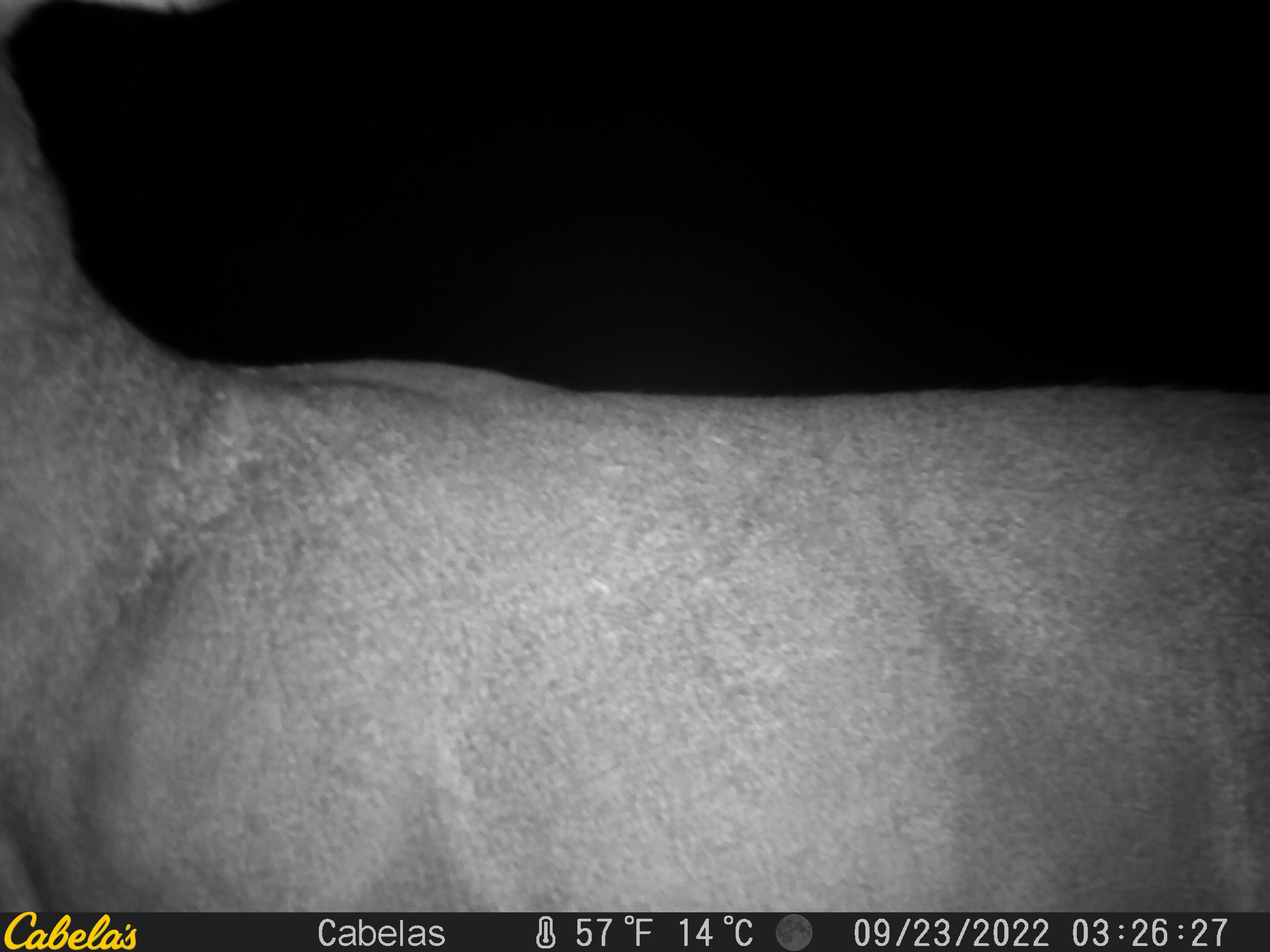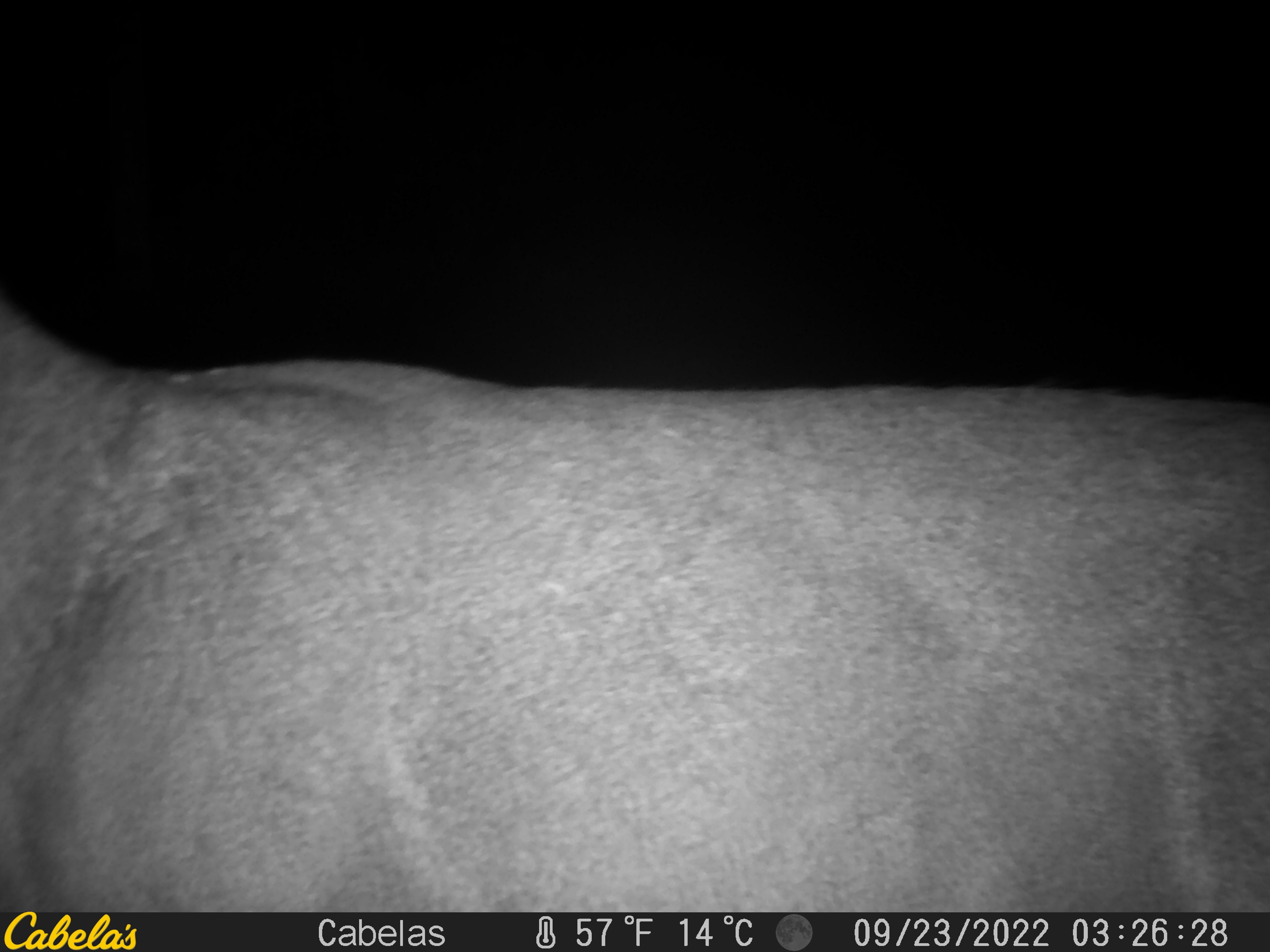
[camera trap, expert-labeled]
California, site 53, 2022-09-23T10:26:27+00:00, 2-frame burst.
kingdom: Animalia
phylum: Chordata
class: Mammalia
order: Artiodactyla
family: Cervidae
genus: Odocoileus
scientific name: Odocoileus hemionus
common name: mule deer